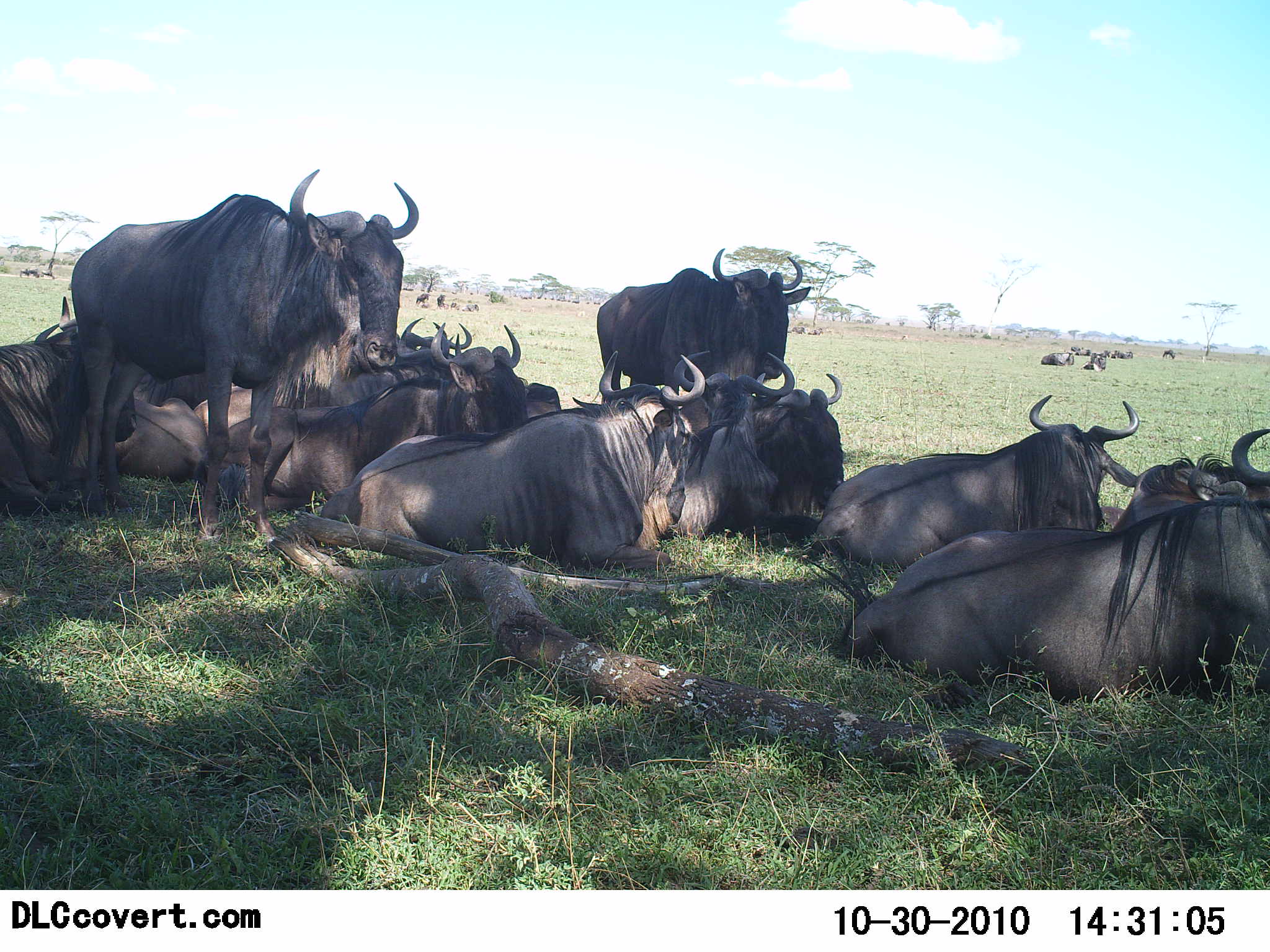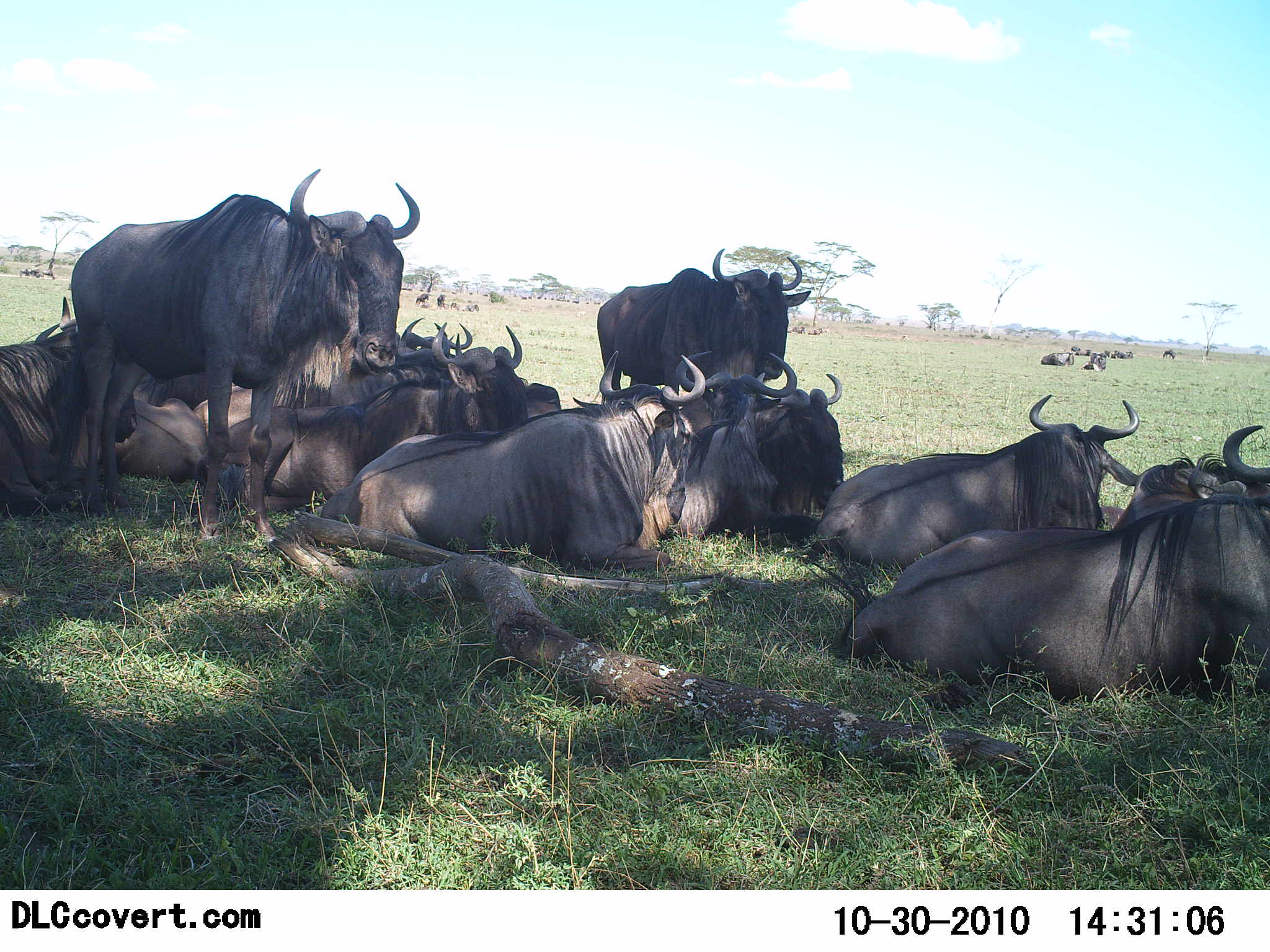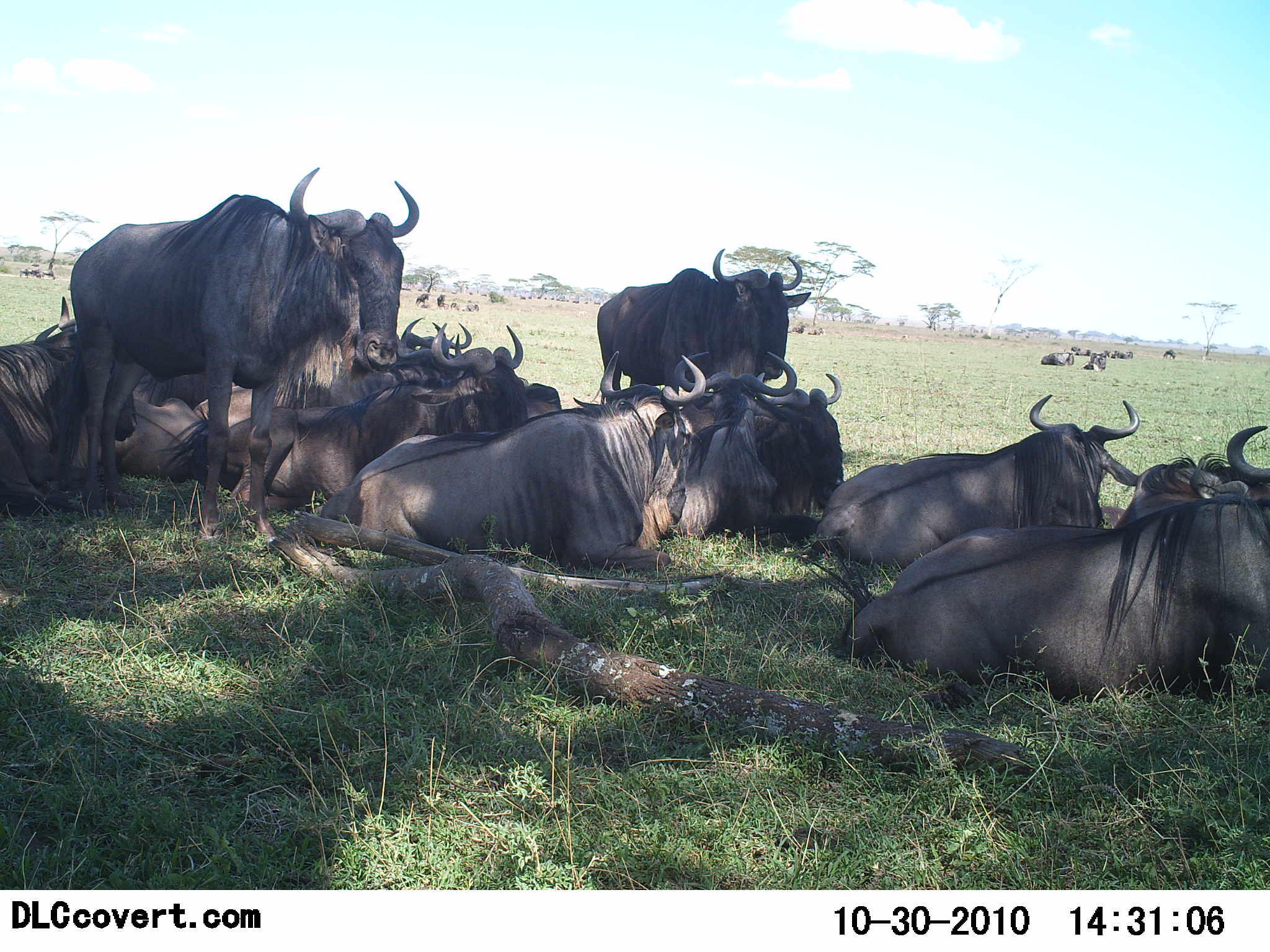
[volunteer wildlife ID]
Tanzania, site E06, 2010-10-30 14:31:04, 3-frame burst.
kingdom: Animalia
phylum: Chordata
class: Mammalia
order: Artiodactyla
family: Bovidae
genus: Connochaetes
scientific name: Connochaetes taurinus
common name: blue wildebeest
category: wildebeest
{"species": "wildebeest (blue wildebeest) (Connochaetes taurinus)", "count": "11-50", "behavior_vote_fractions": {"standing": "69%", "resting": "92%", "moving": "0%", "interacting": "15%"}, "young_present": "0%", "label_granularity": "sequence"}